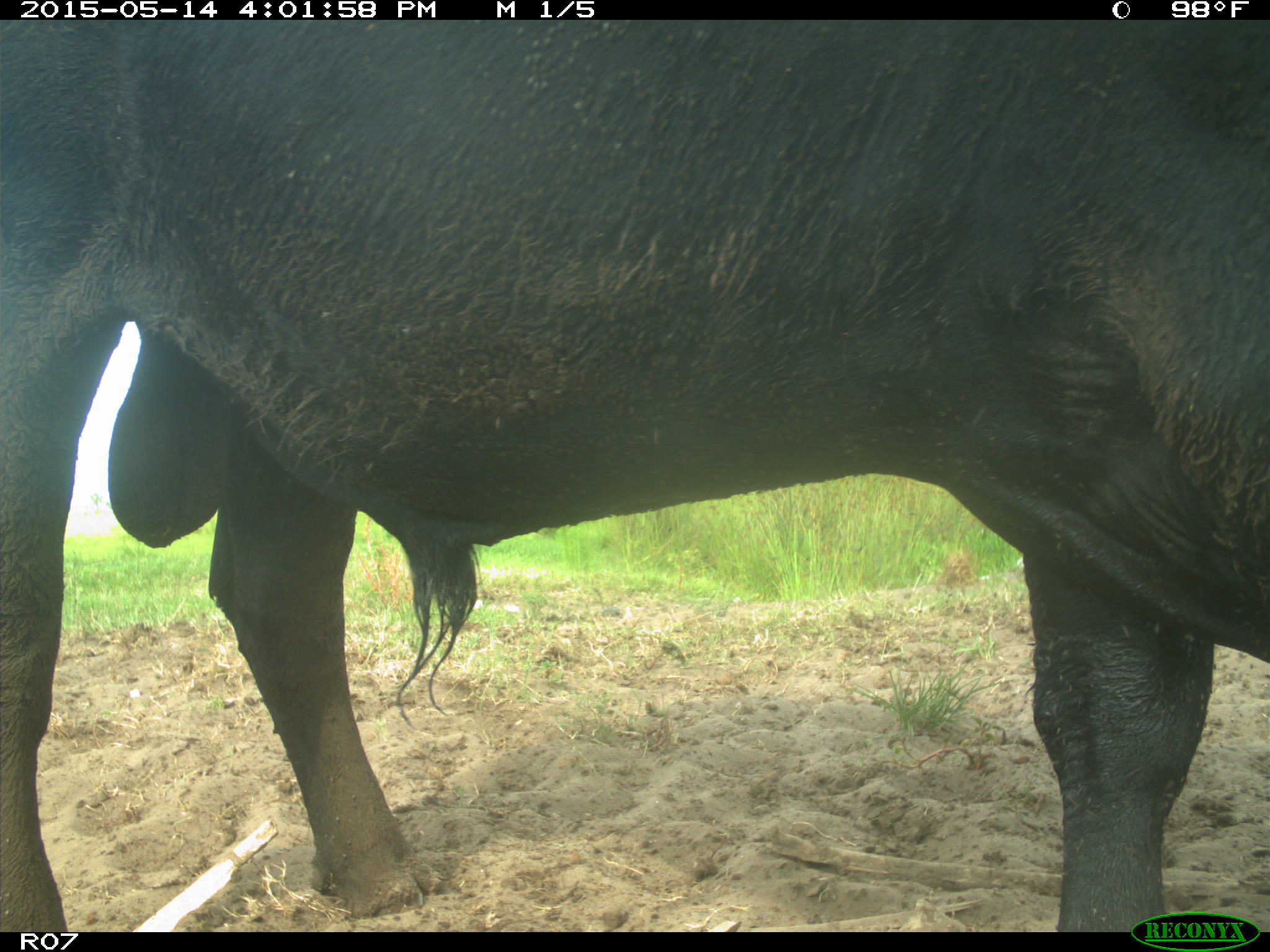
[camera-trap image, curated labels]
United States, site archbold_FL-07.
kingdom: Animalia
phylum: Chordata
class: Mammalia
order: Artiodactyla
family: Bovidae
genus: Bos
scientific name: Bos taurus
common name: domestic cow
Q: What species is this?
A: Bos taurus (domestic cow).